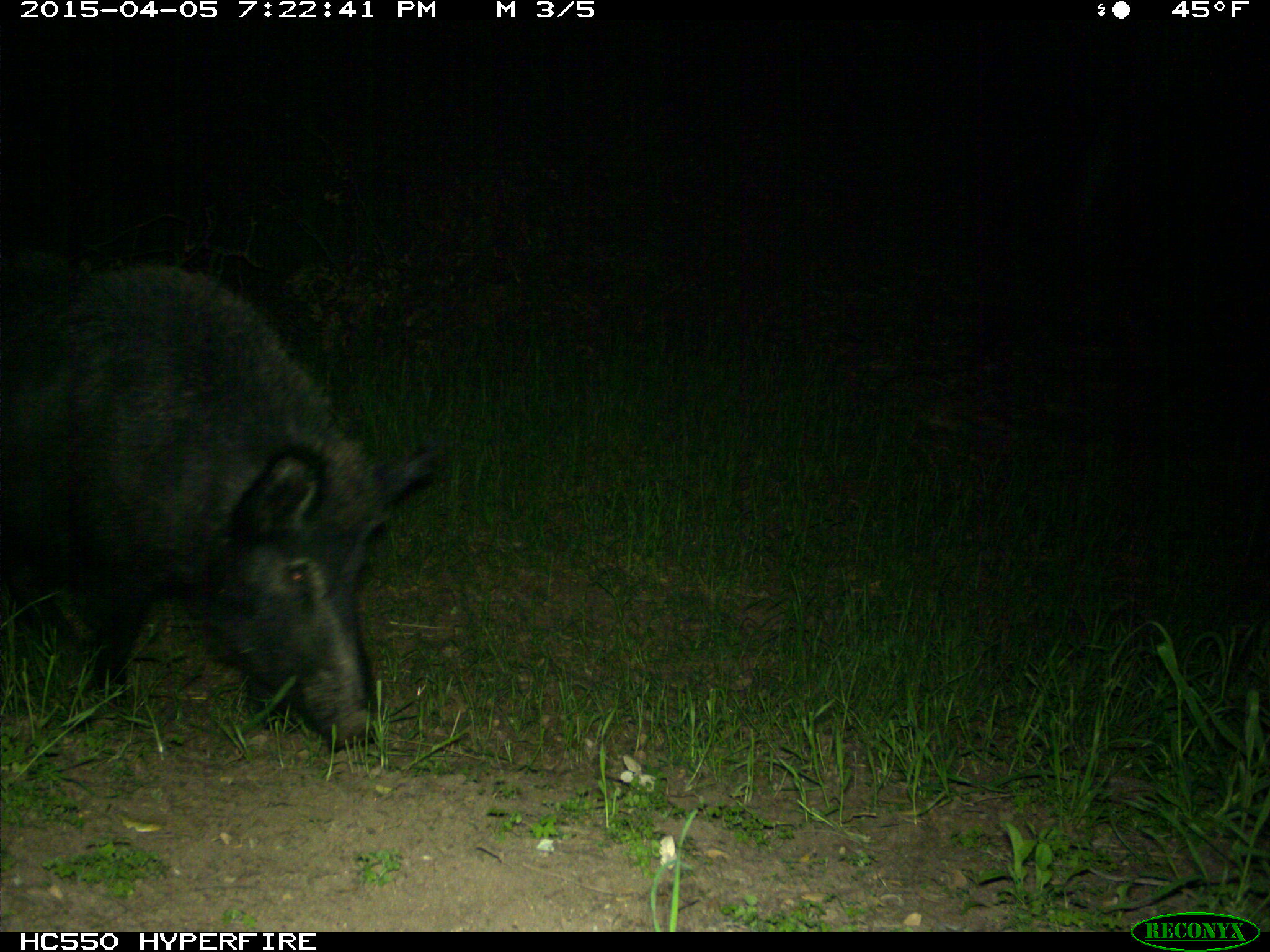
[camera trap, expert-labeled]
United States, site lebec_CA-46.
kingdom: Animalia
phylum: Chordata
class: Mammalia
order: Artiodactyla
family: Suidae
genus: Sus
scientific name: Sus scrofa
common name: wild boar